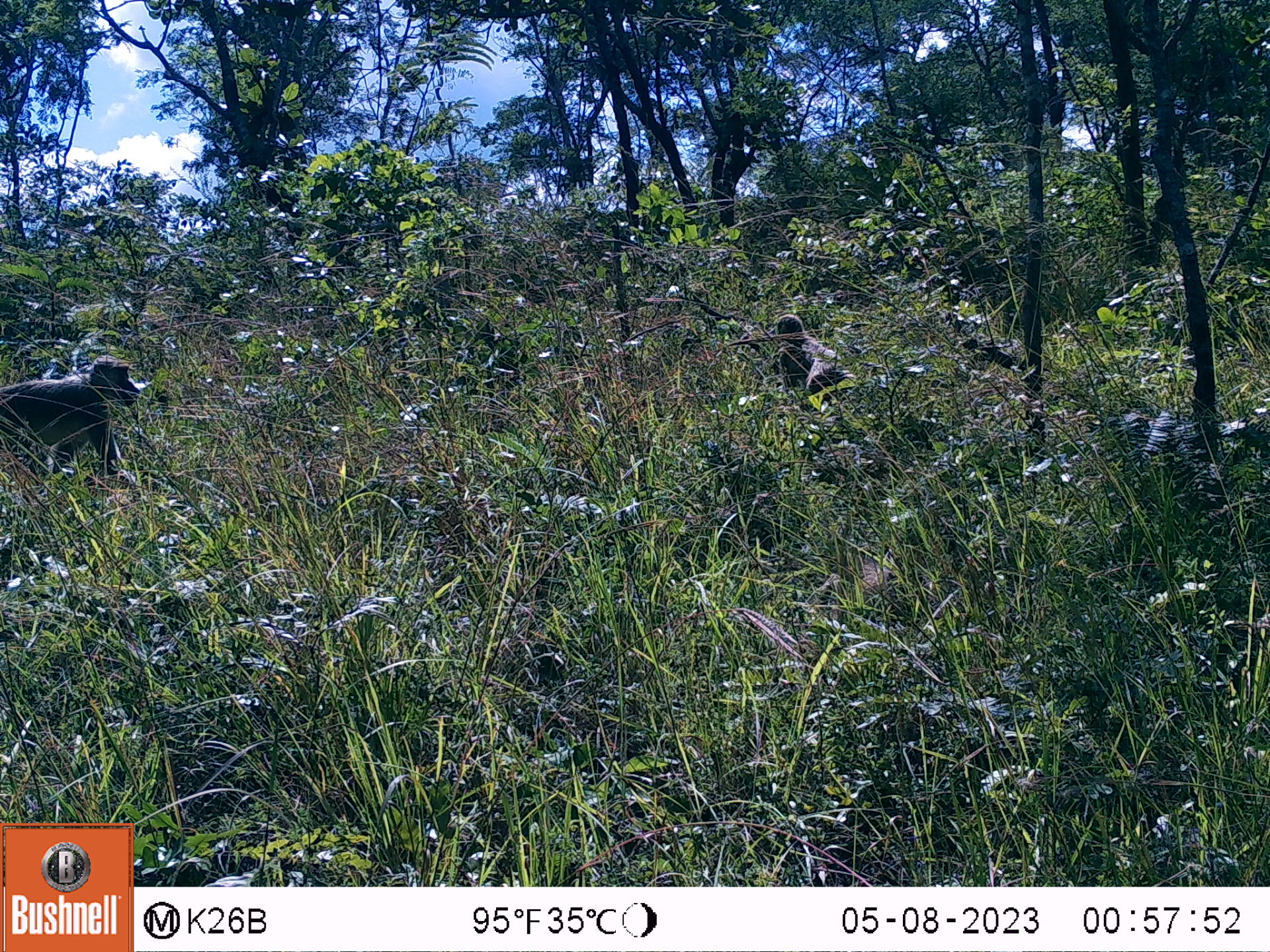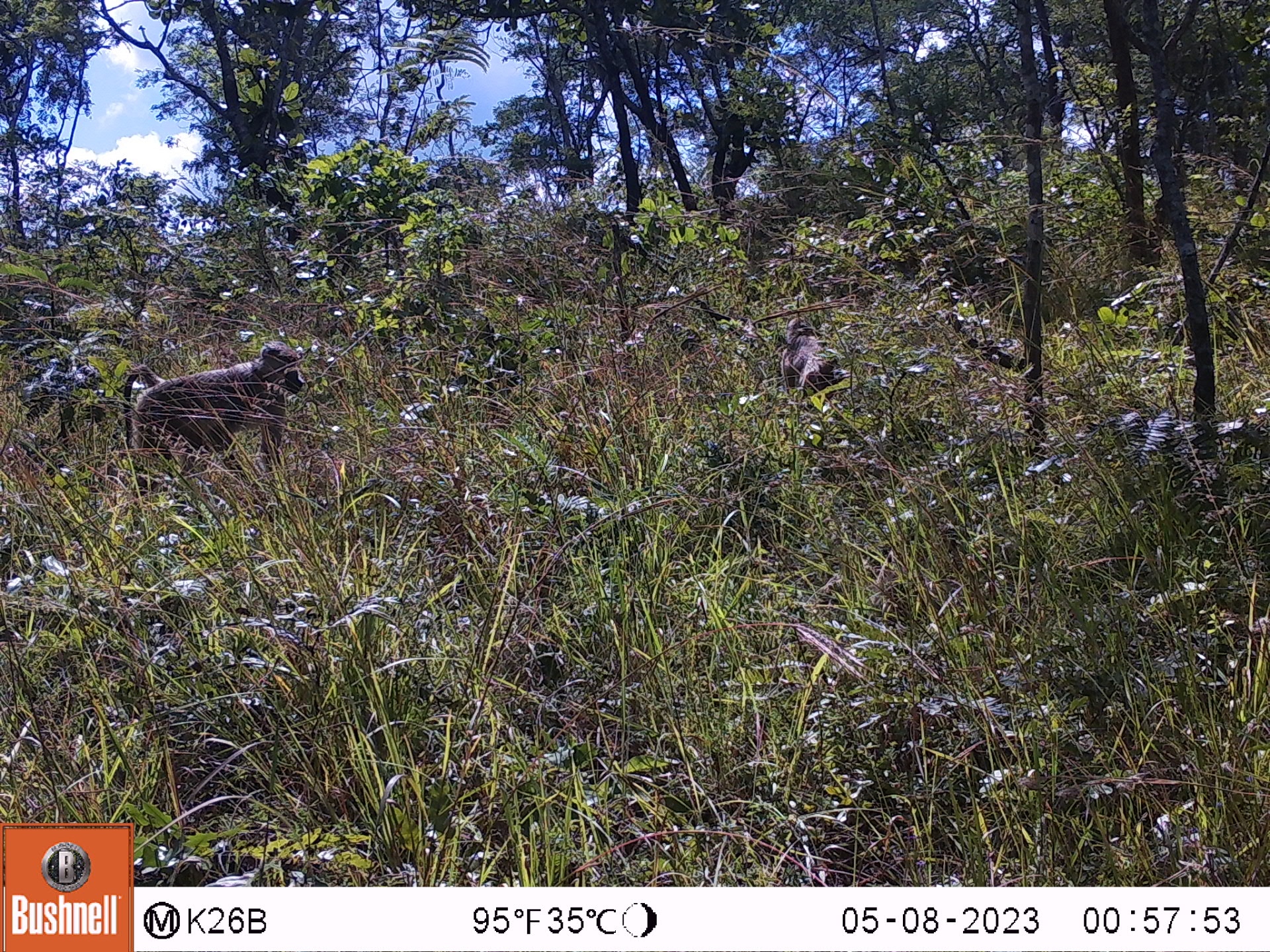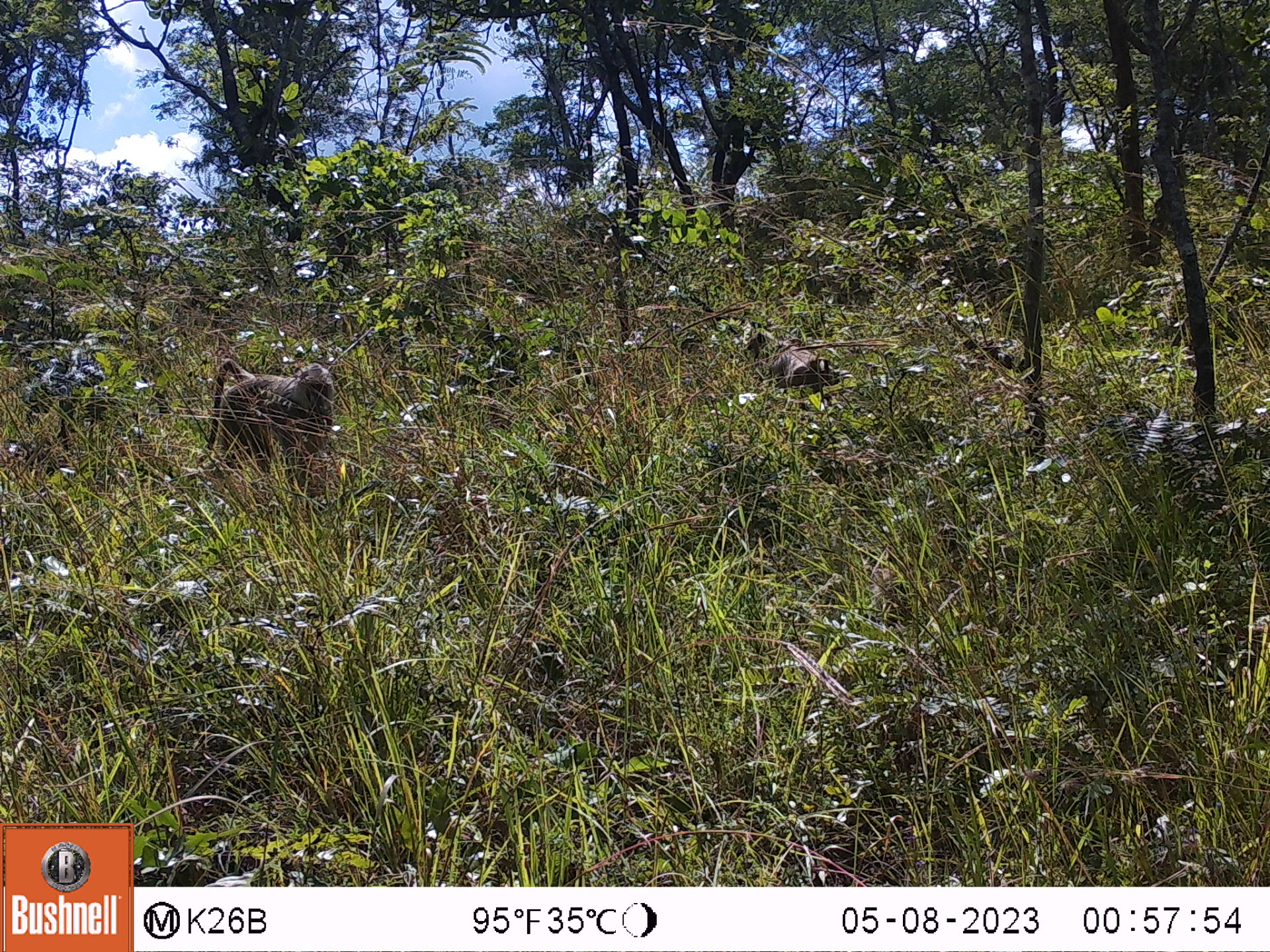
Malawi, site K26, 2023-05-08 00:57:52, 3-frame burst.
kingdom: Animalia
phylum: Chordata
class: Mammalia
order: Primates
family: Cercopithecidae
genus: Papio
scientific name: Papio cynocephalus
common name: yellow baboon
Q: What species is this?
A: Yellow baboon (Papio cynocephalus).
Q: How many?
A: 2.